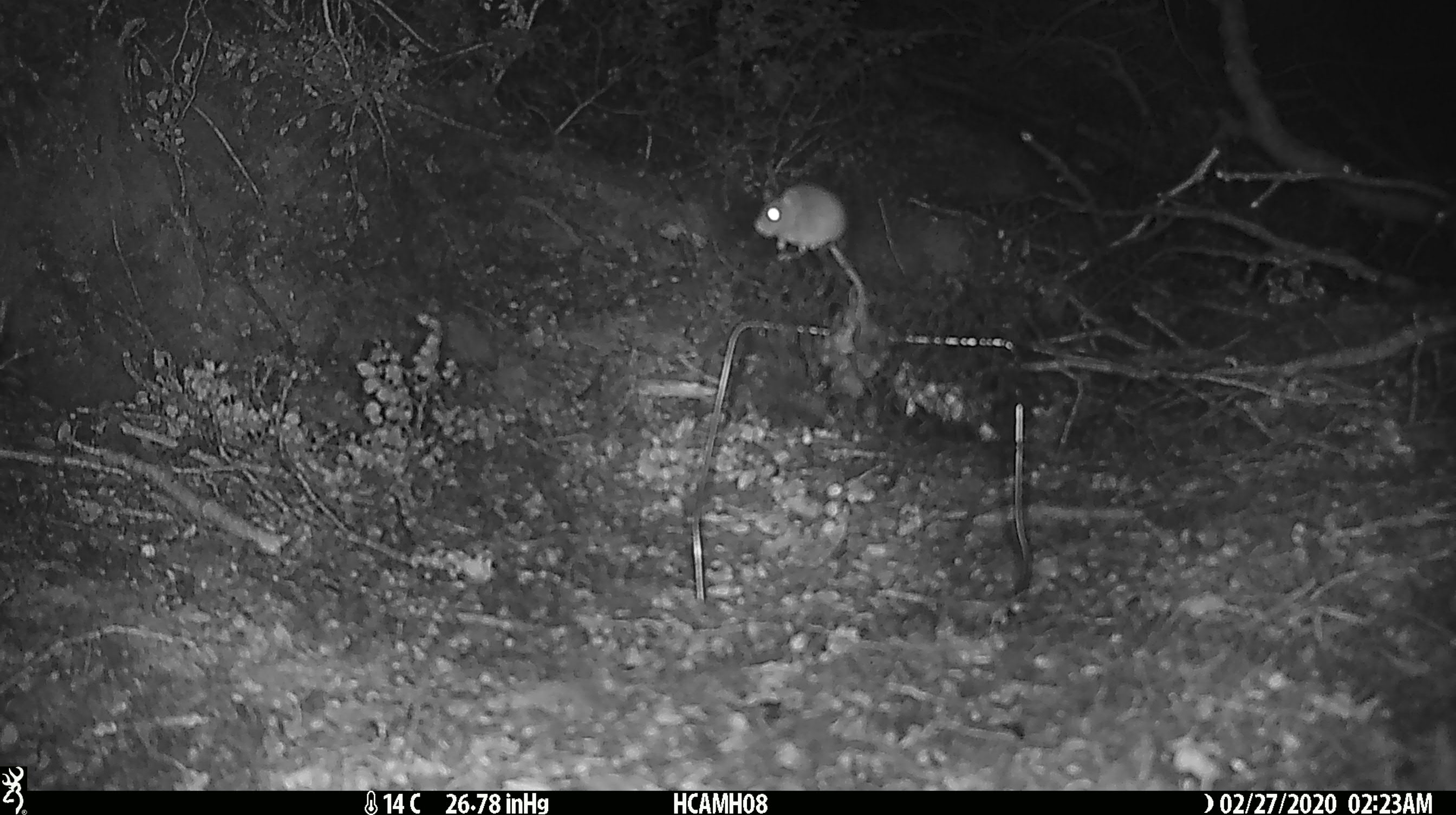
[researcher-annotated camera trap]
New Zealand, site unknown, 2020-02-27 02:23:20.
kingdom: Animalia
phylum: Chordata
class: Mammalia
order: Rodentia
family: Muridae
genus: Mus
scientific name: Mus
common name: mouse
Mouse (Mus).